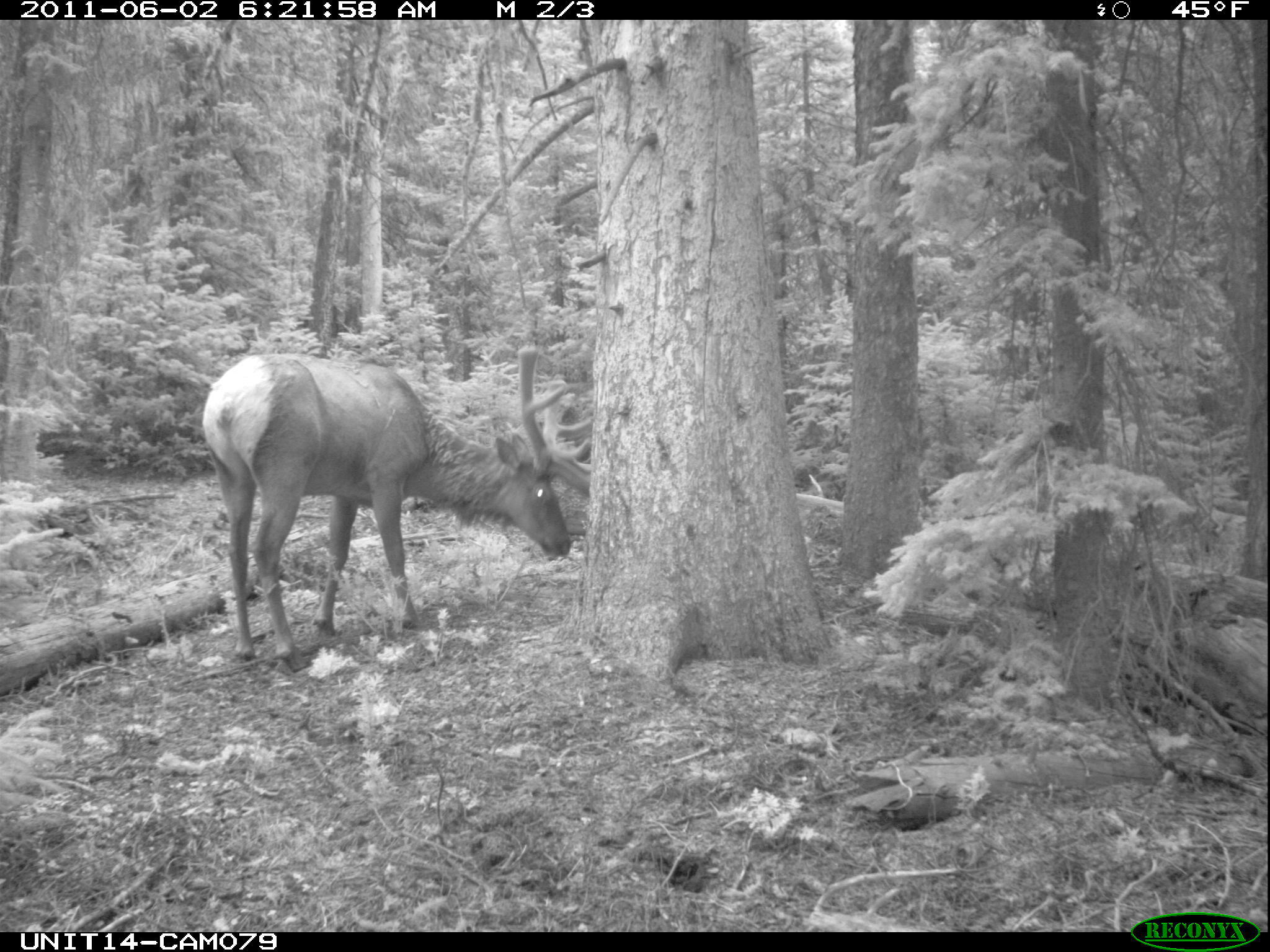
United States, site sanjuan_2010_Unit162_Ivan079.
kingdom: Animalia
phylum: Chordata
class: Mammalia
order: Artiodactyla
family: Cervidae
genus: Cervus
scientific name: Cervus elaphus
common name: red deer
Cervus elaphus (red deer).